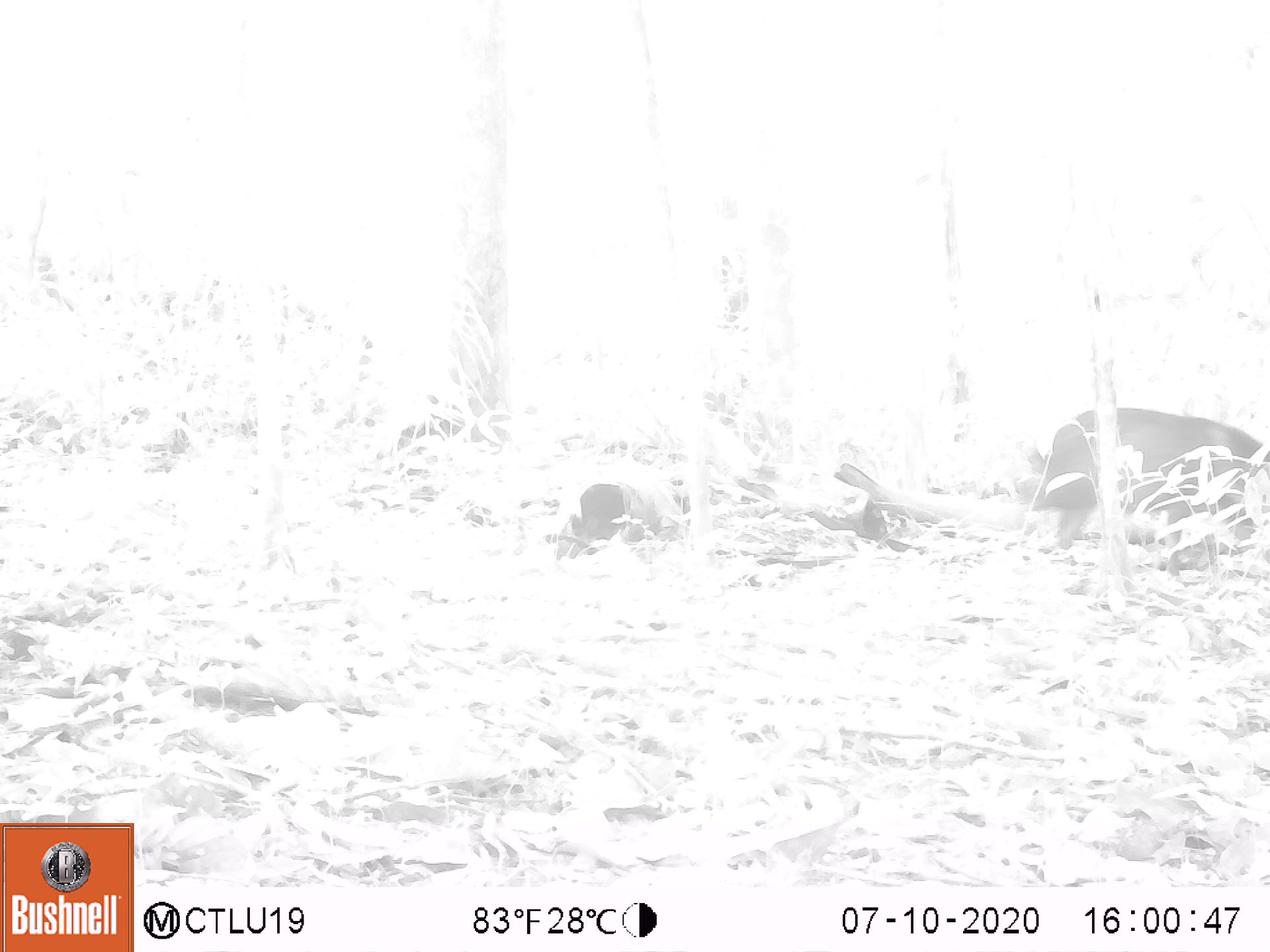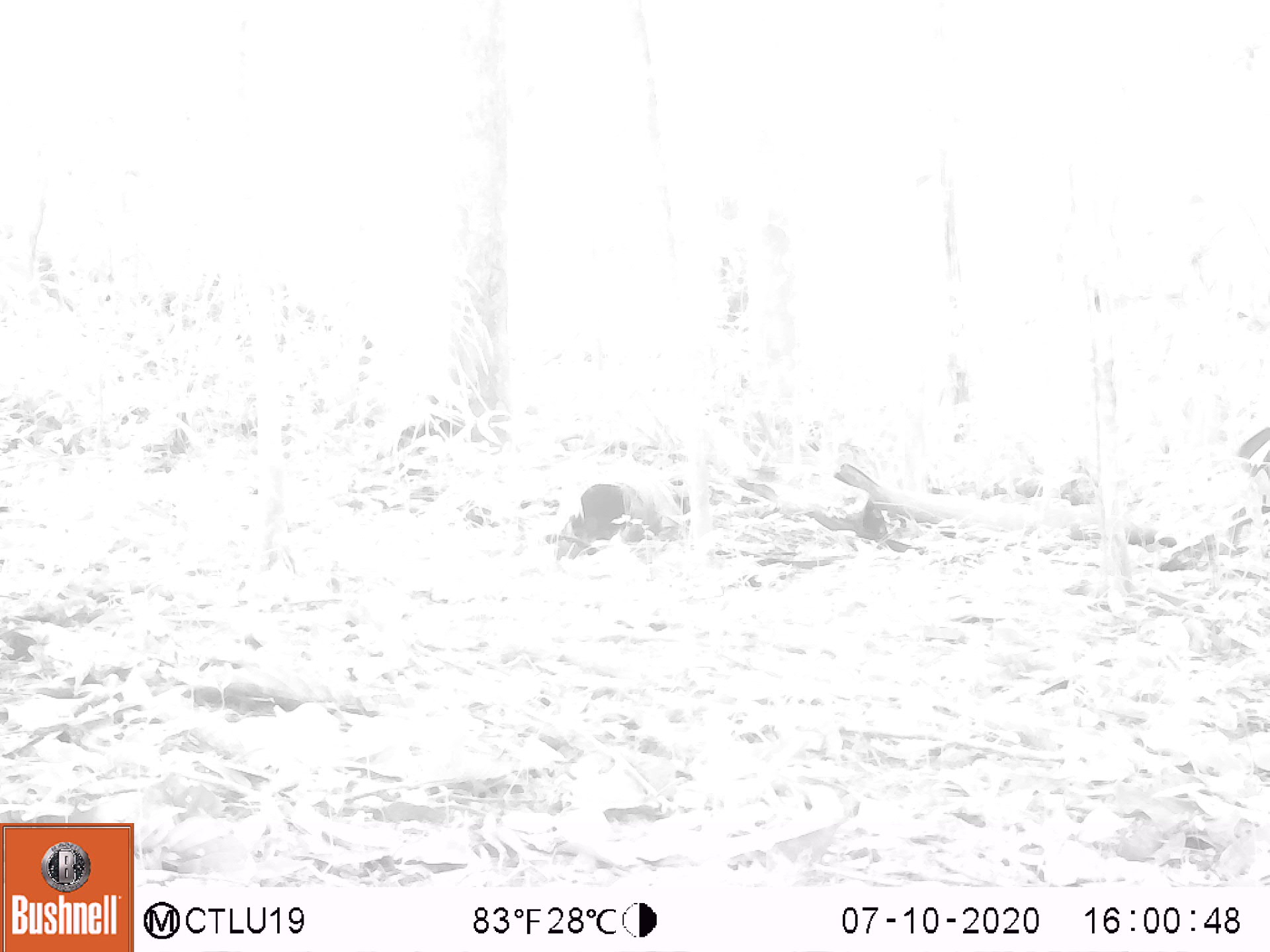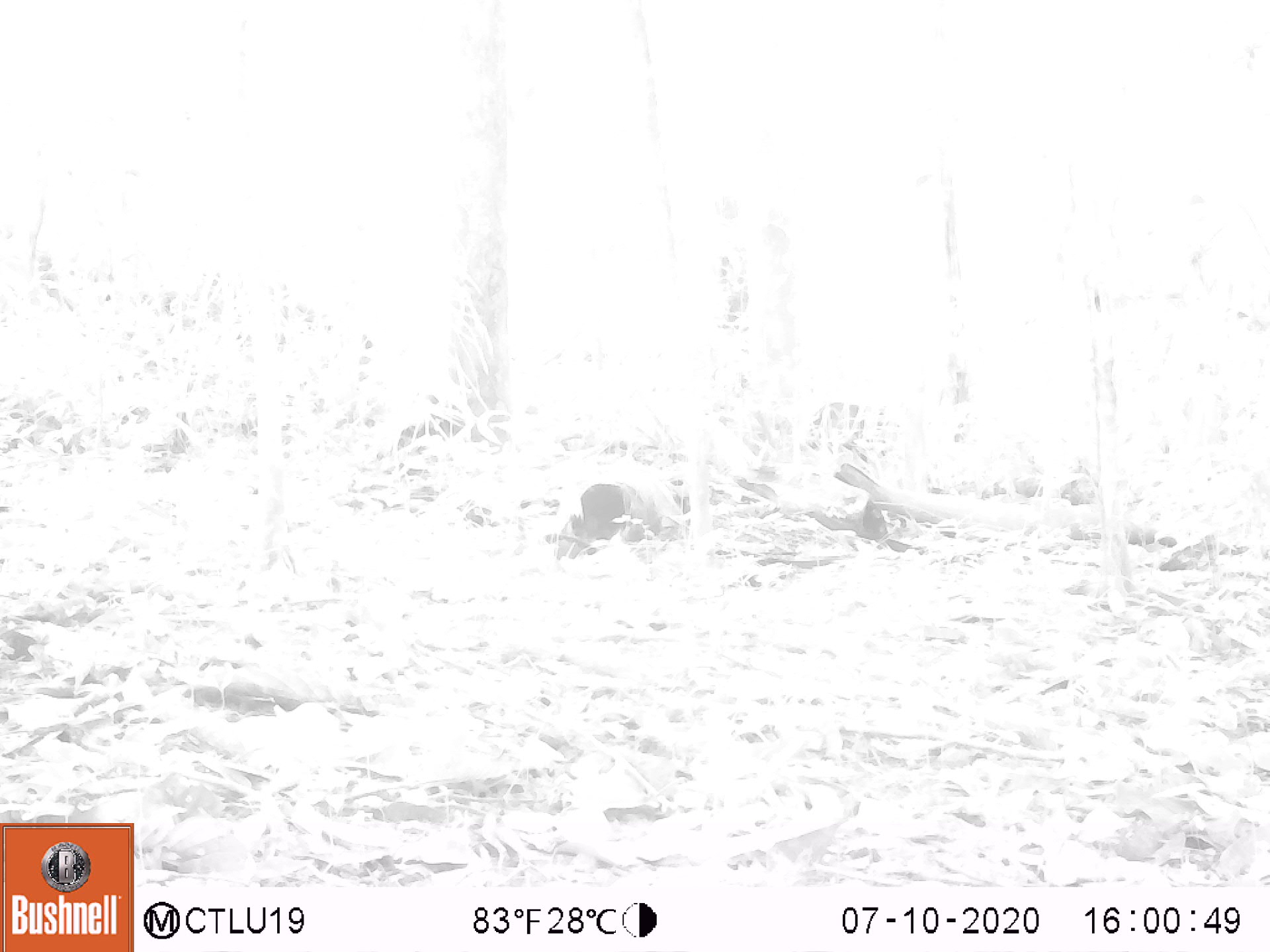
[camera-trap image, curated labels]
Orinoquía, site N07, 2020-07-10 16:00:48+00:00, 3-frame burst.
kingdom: Animalia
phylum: Chordata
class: Mammalia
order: Artiodactyla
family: Tayassuidae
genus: Pecari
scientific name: Pecari tajacu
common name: collared peccary